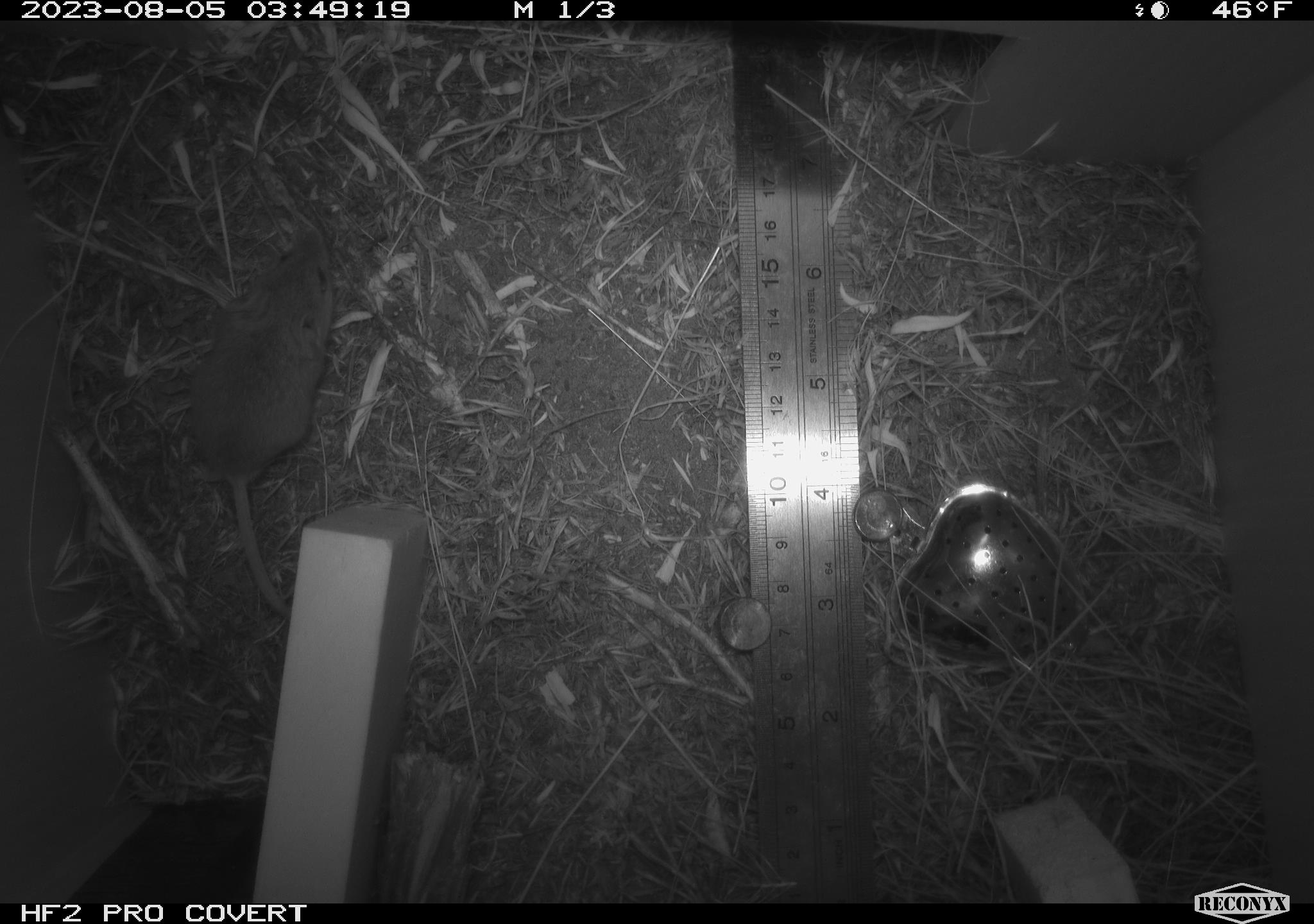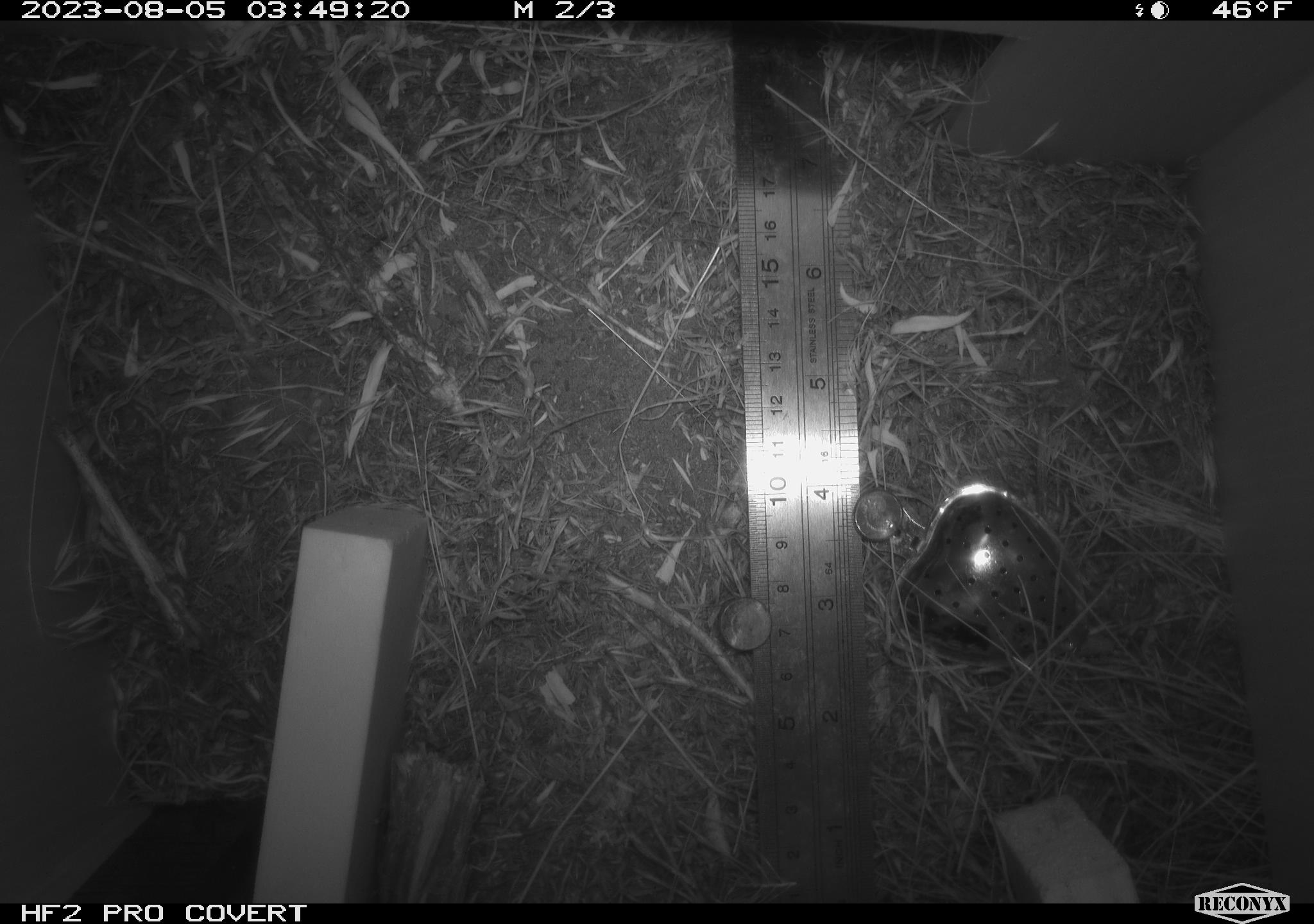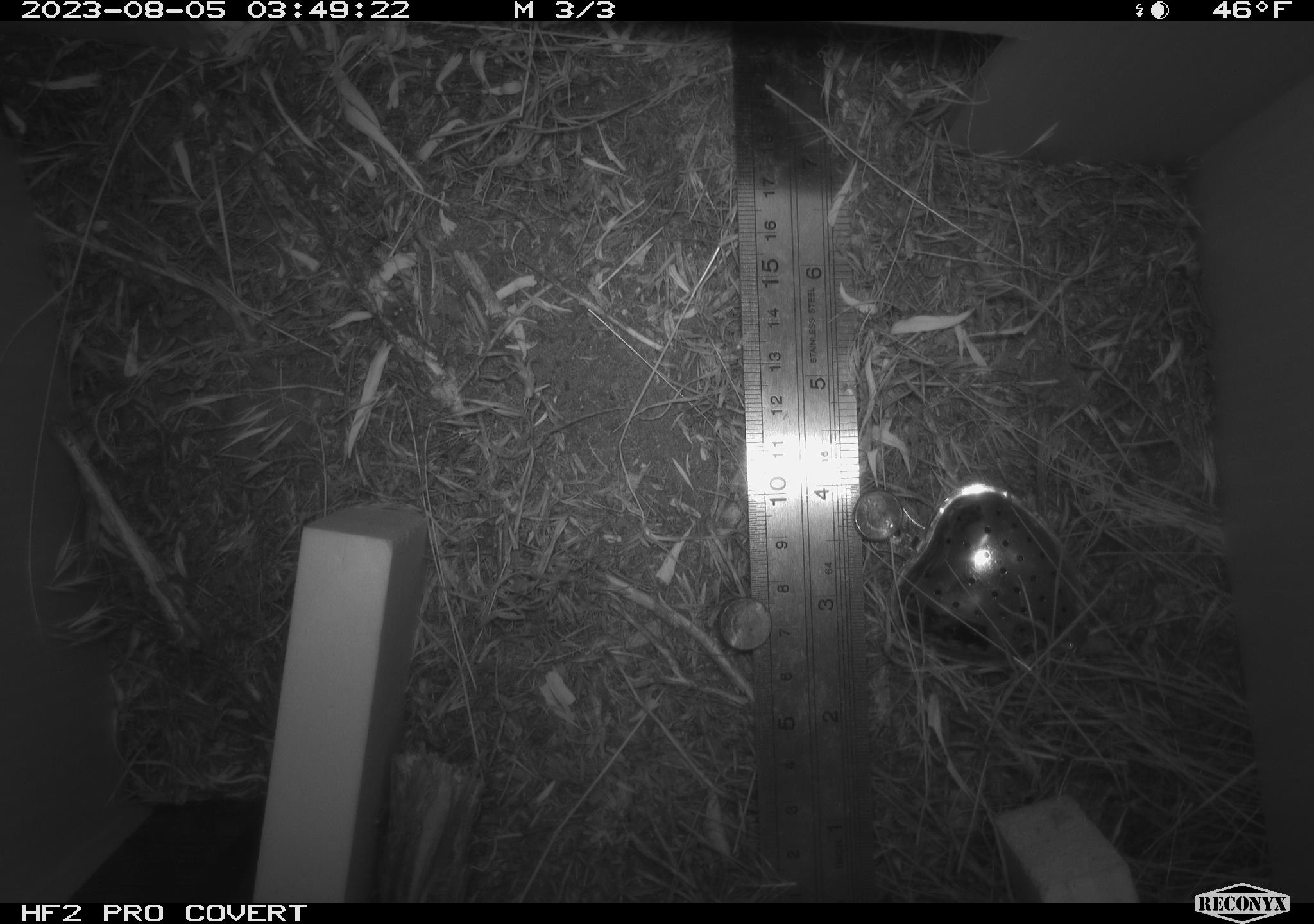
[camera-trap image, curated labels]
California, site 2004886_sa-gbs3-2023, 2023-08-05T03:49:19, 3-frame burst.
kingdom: Animalia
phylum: Chordata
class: Mammalia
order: Rodentia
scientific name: Rodentia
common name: mouse species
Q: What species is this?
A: Mouse species (Rodentia).